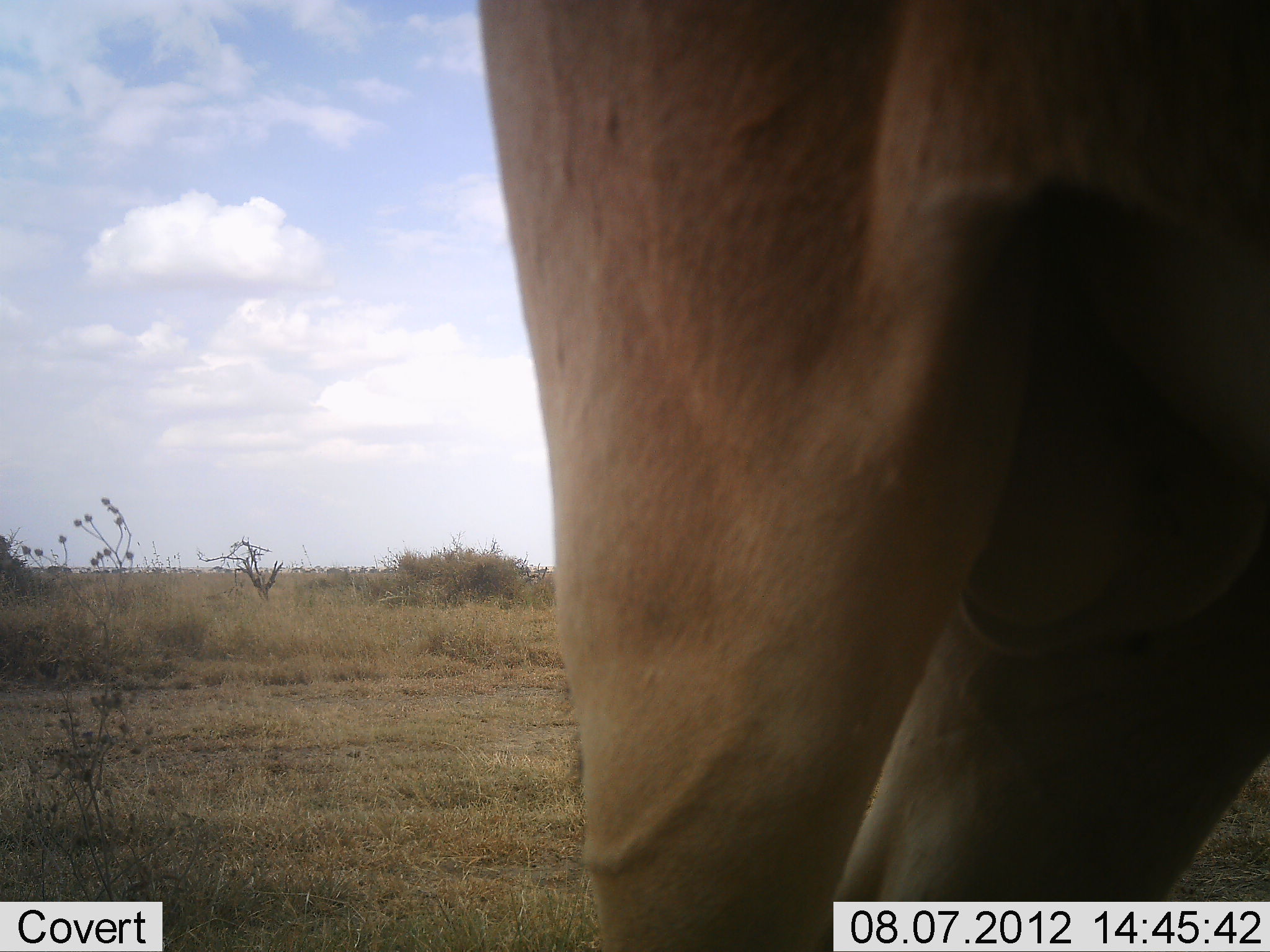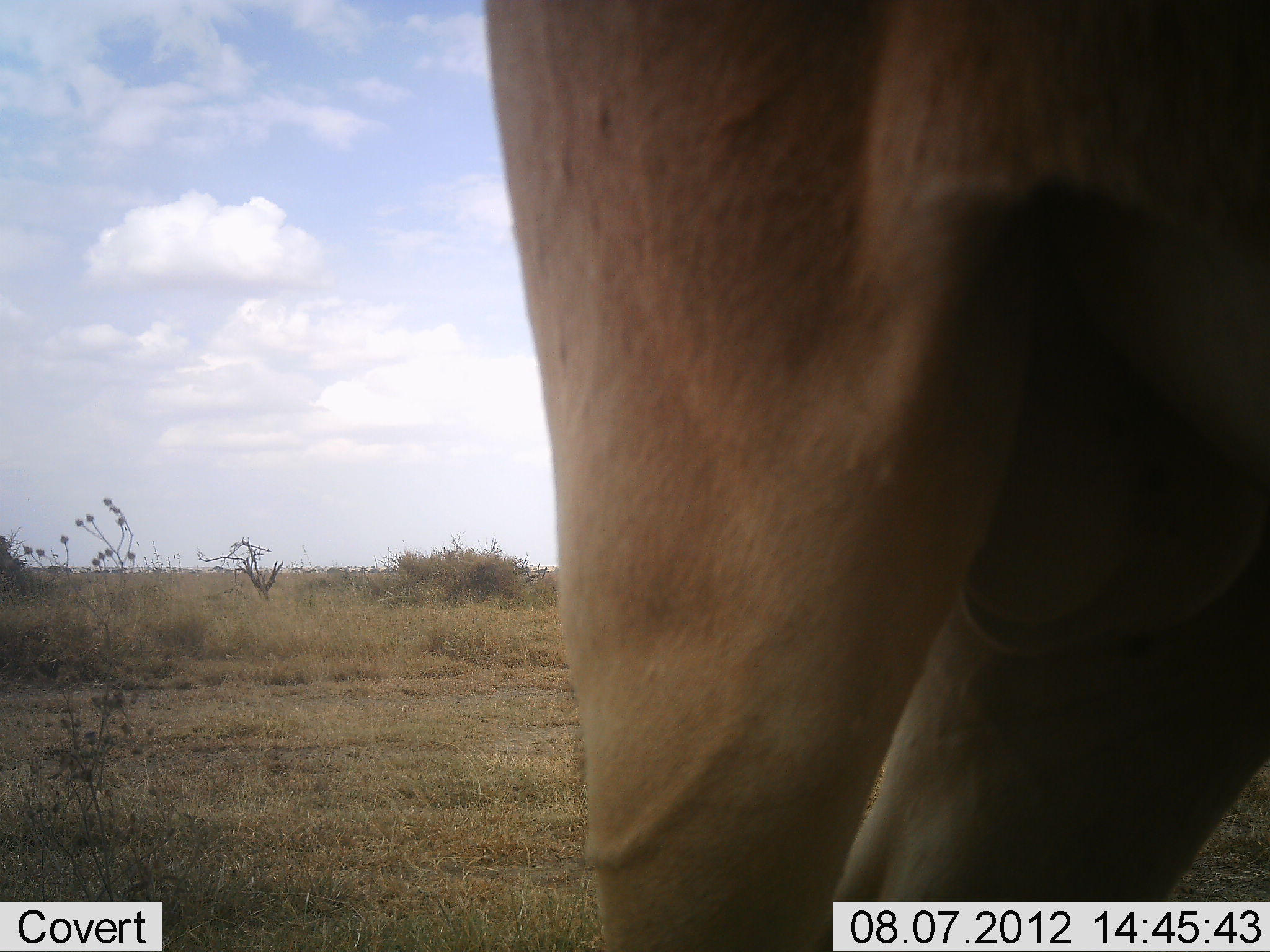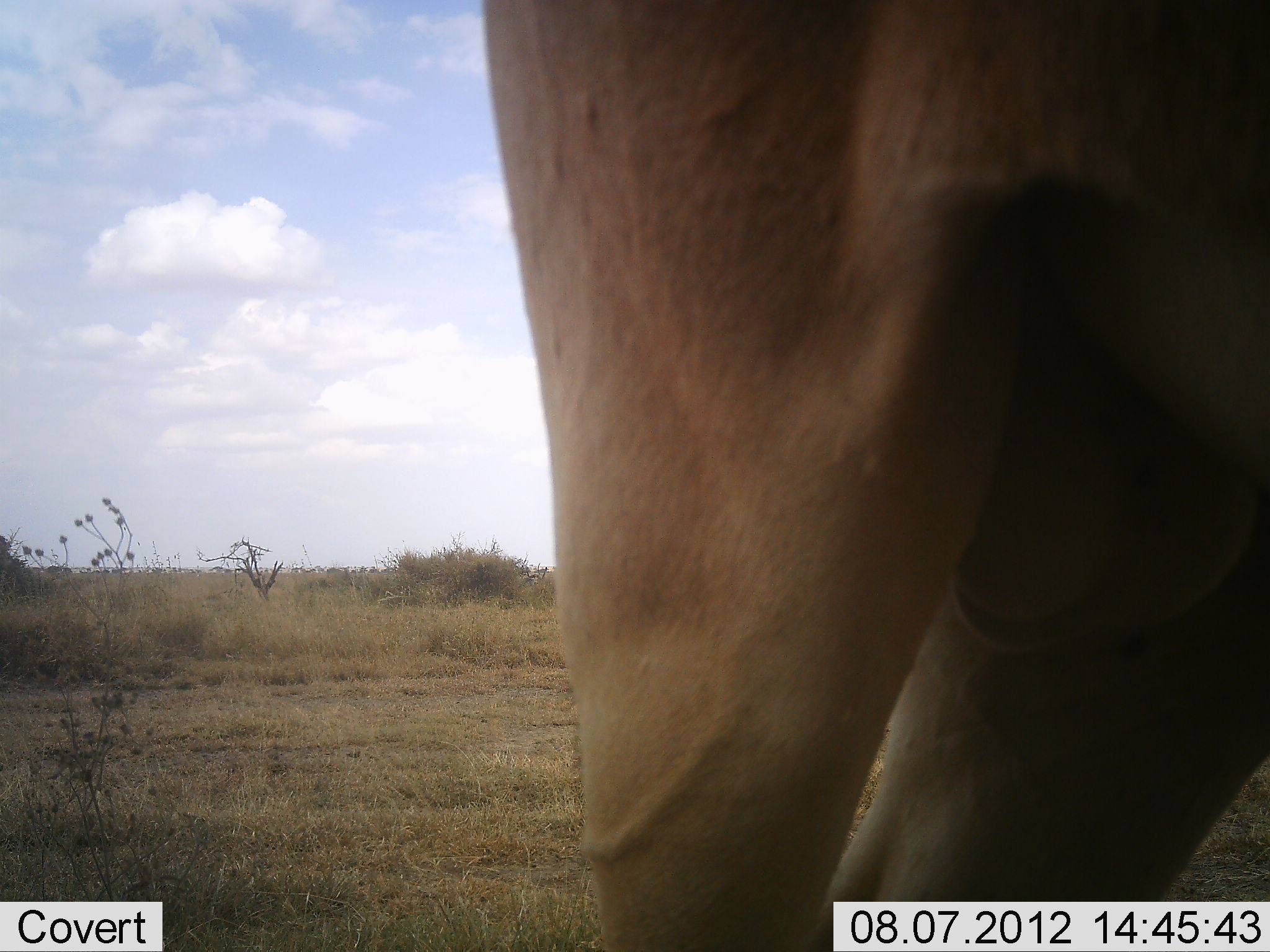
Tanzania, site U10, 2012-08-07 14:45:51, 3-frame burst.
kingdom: Animalia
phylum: Chordata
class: Mammalia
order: Artiodactyla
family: Bovidae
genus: Alcelaphus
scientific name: Alcelaphus buselaphus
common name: hartebeest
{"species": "hartebeest (Alcelaphus buselaphus)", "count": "1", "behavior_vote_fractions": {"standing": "100%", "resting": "0%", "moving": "0%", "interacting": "0%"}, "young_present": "0%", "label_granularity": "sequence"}